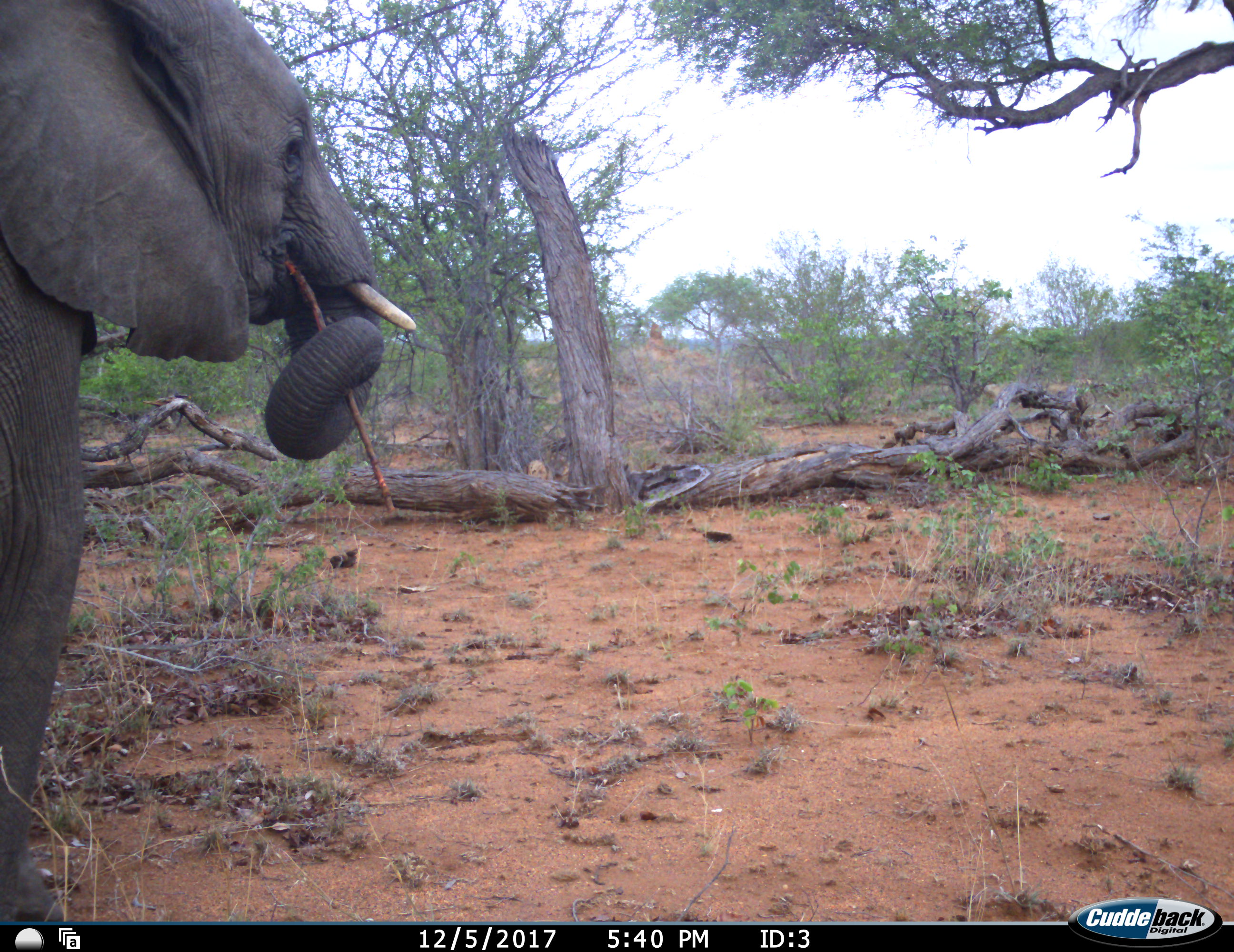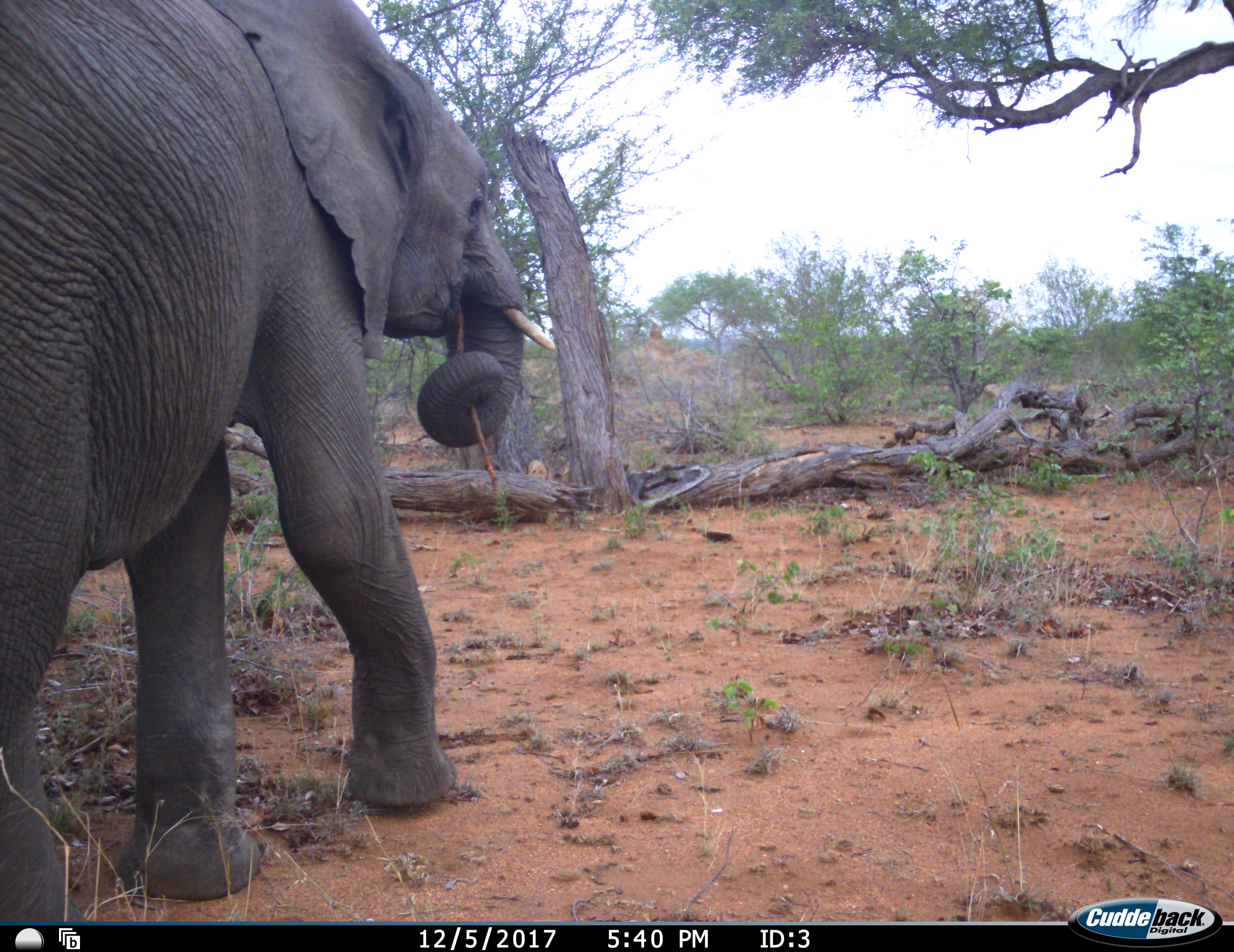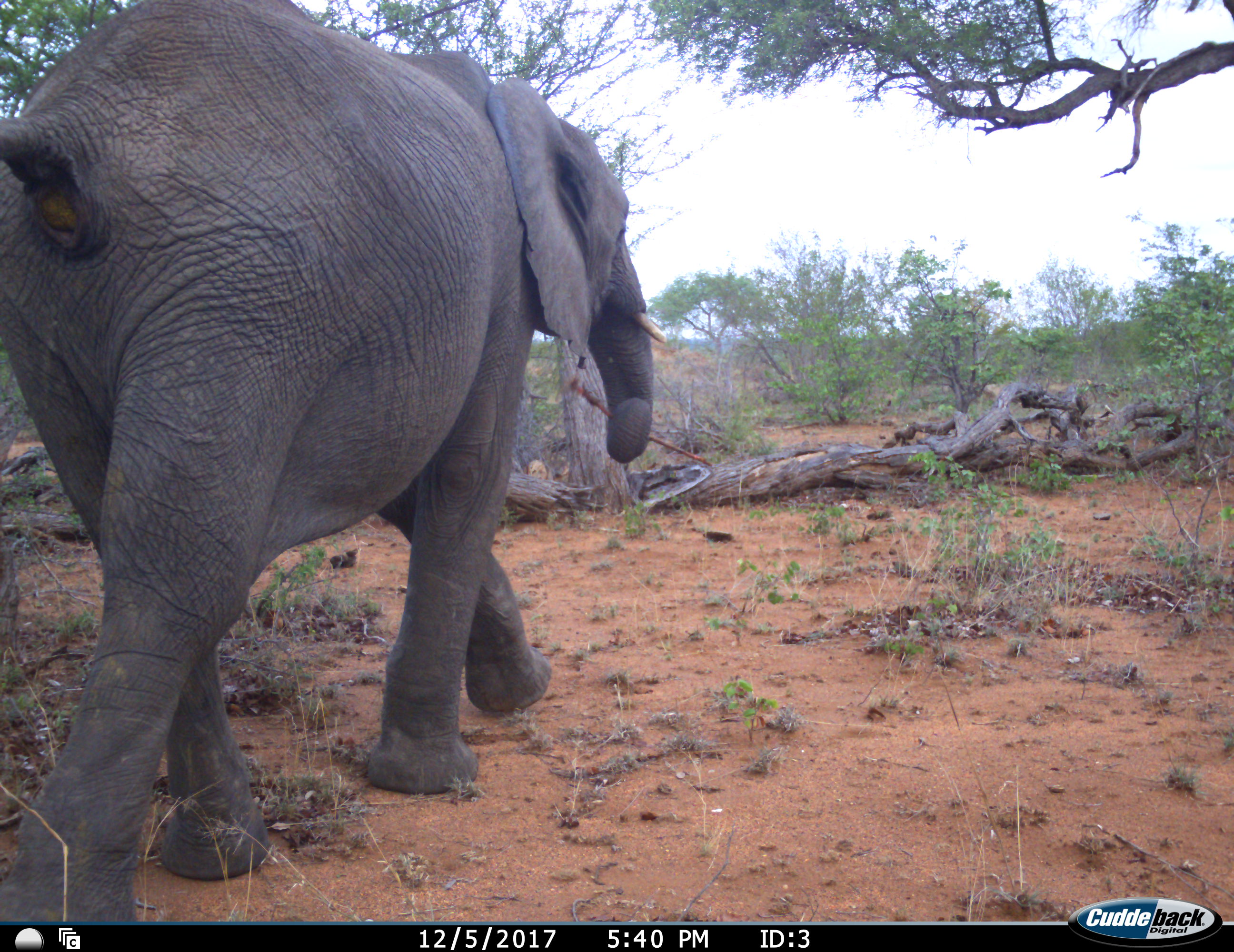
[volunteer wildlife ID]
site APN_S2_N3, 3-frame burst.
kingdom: Animalia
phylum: Chordata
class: Mammalia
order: Proboscidea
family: Elephantidae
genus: Loxodonta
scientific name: Loxodonta africana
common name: african bush elephant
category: elephant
Elephant (african bush elephant) (Loxodonta africana), count 1. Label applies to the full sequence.